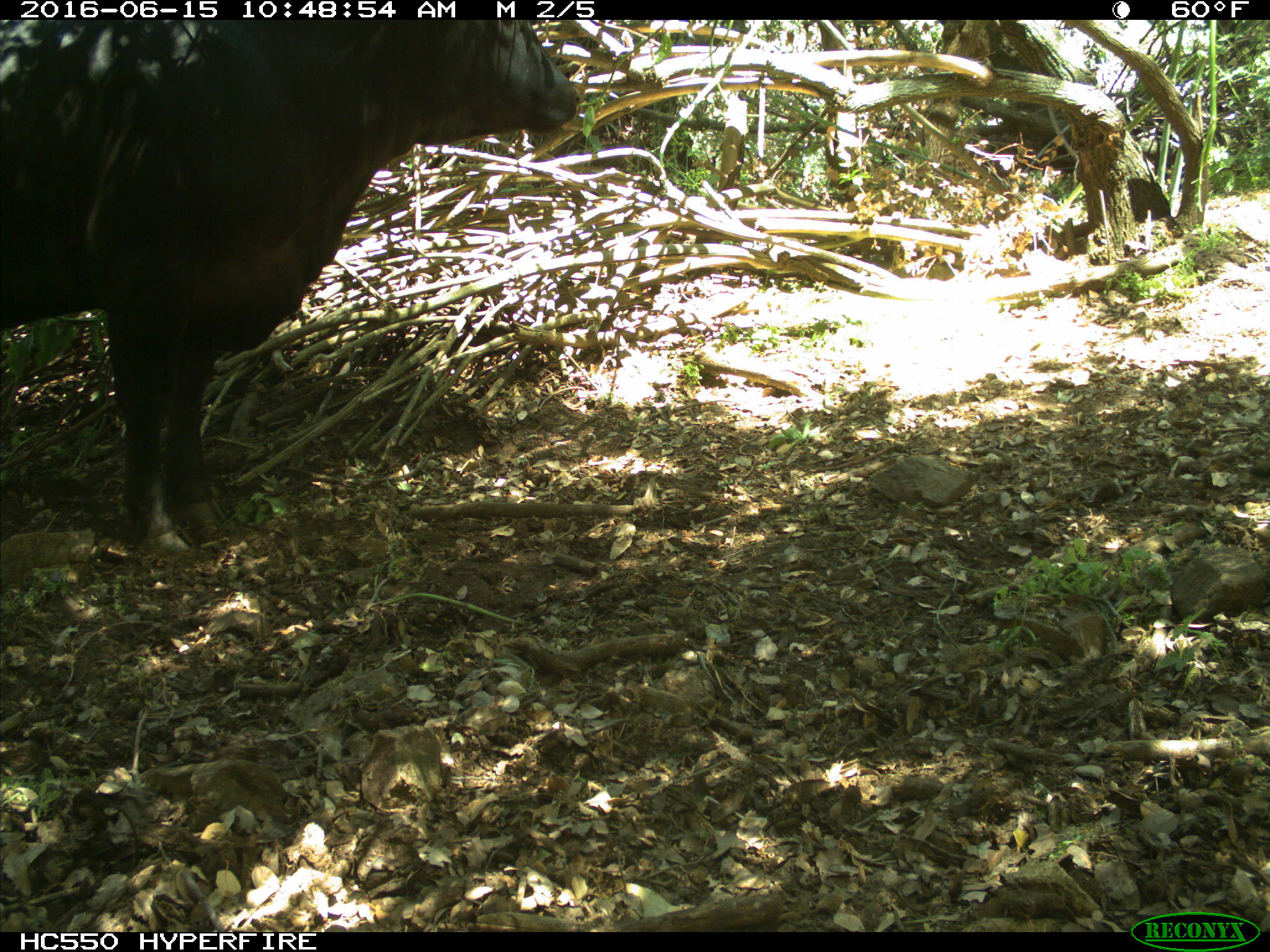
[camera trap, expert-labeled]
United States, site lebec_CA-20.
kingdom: Animalia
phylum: Chordata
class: Mammalia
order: Artiodactyla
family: Bovidae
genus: Bos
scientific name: Bos taurus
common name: domestic cow